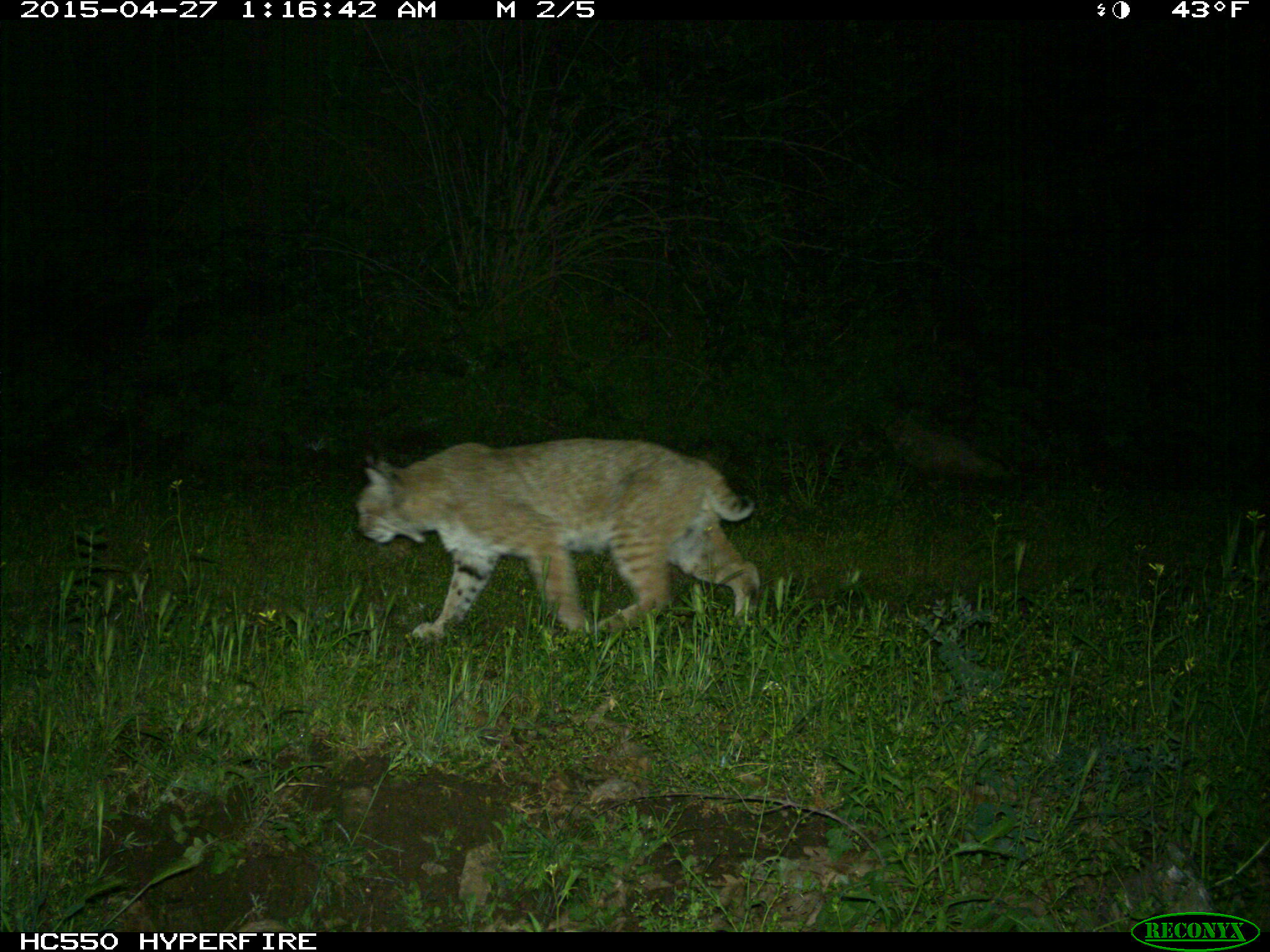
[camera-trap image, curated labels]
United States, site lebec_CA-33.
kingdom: Animalia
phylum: Chordata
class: Mammalia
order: Carnivora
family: Felidae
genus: Lynx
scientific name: Lynx rufus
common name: bobcat